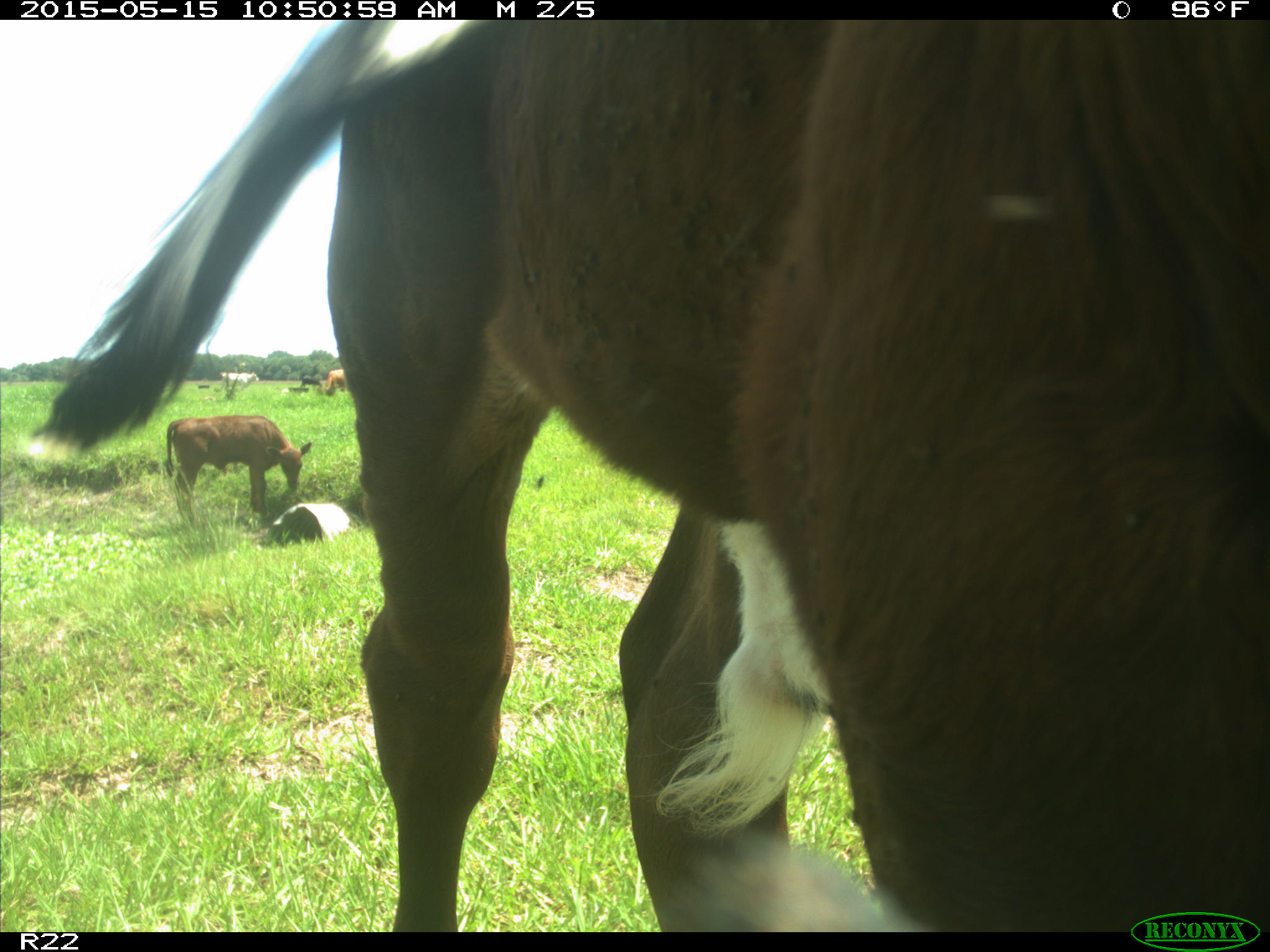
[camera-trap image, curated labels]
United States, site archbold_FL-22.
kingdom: Animalia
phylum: Chordata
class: Mammalia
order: Artiodactyla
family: Bovidae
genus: Bos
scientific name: Bos taurus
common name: domestic cow